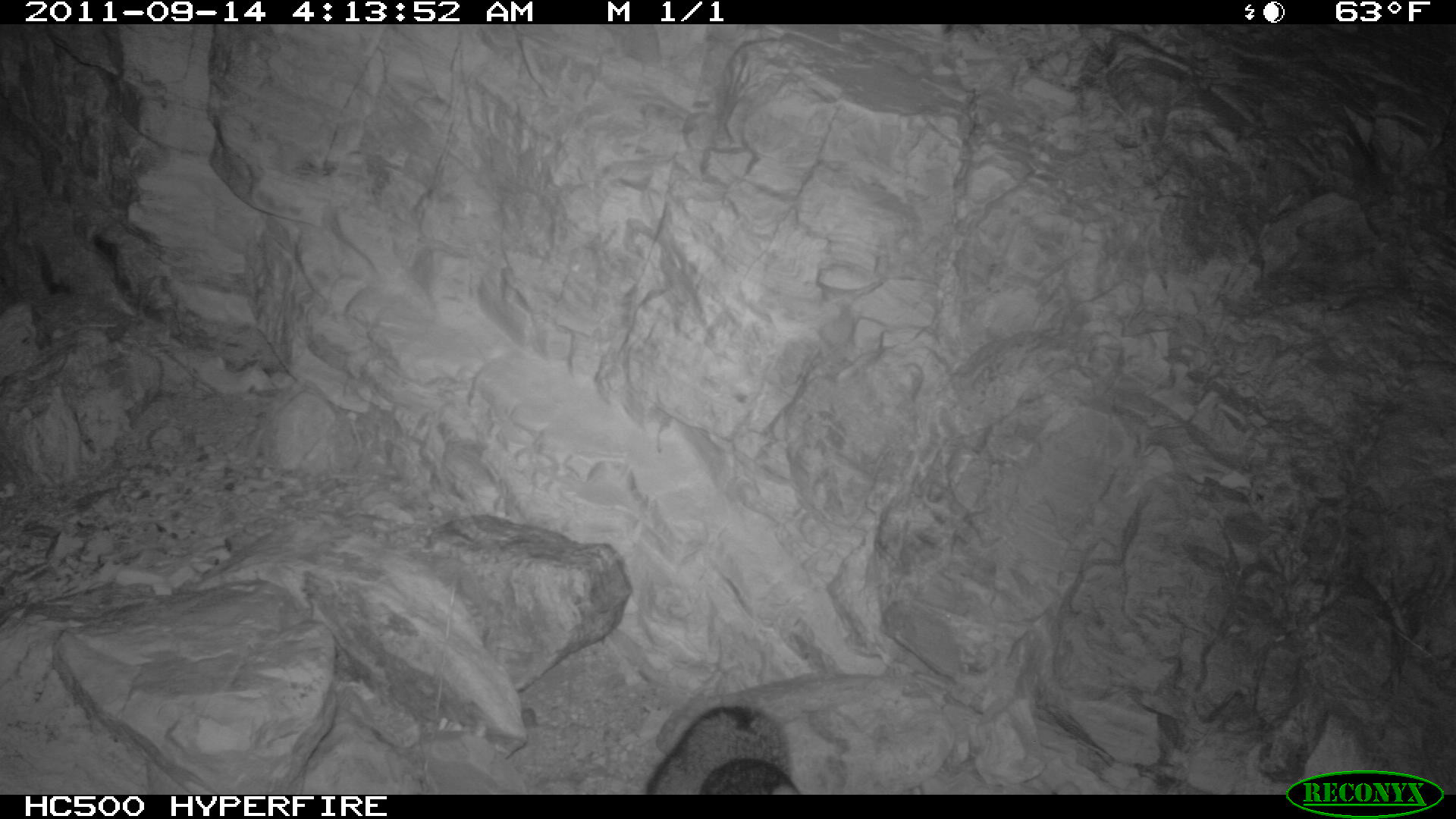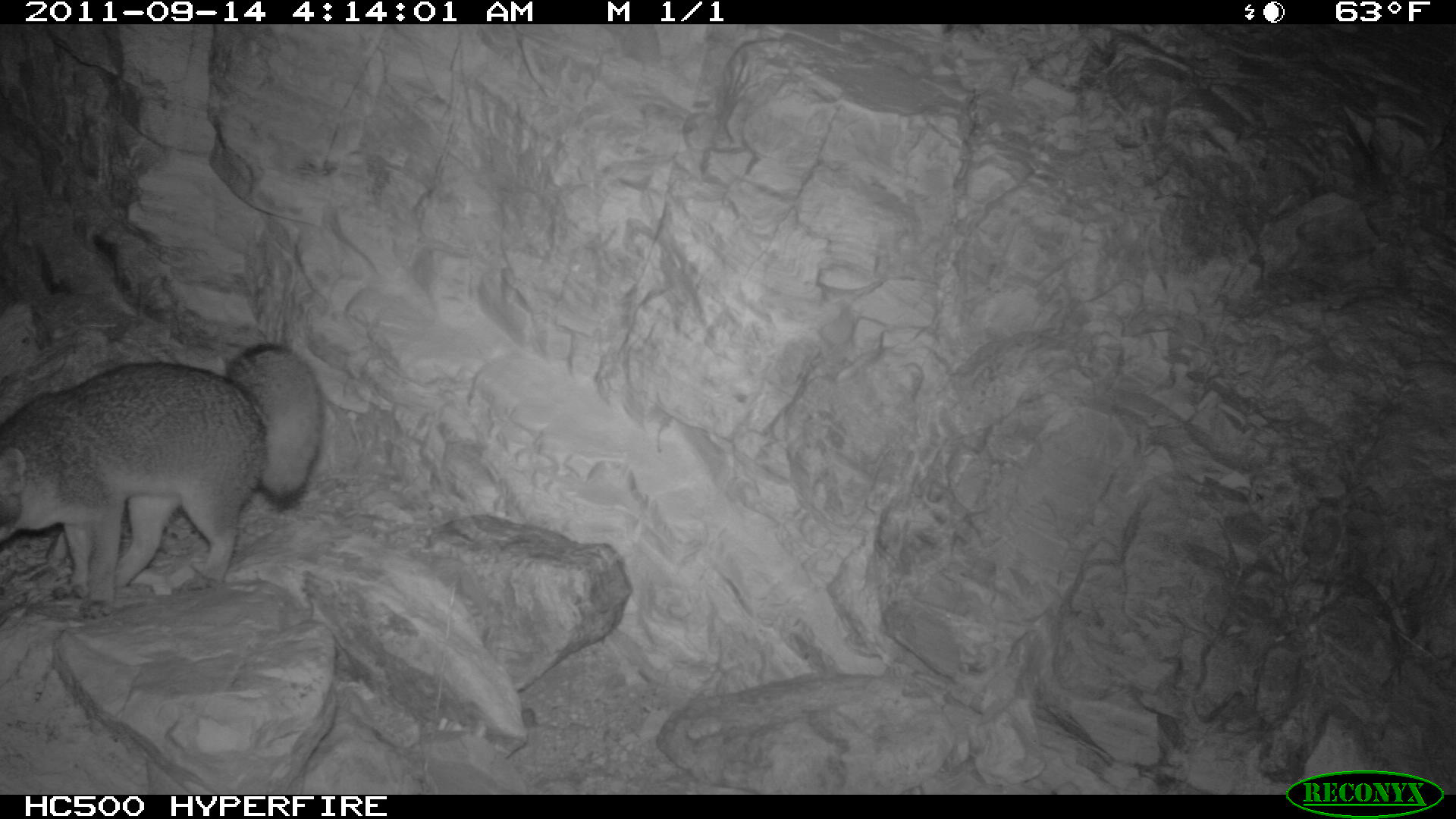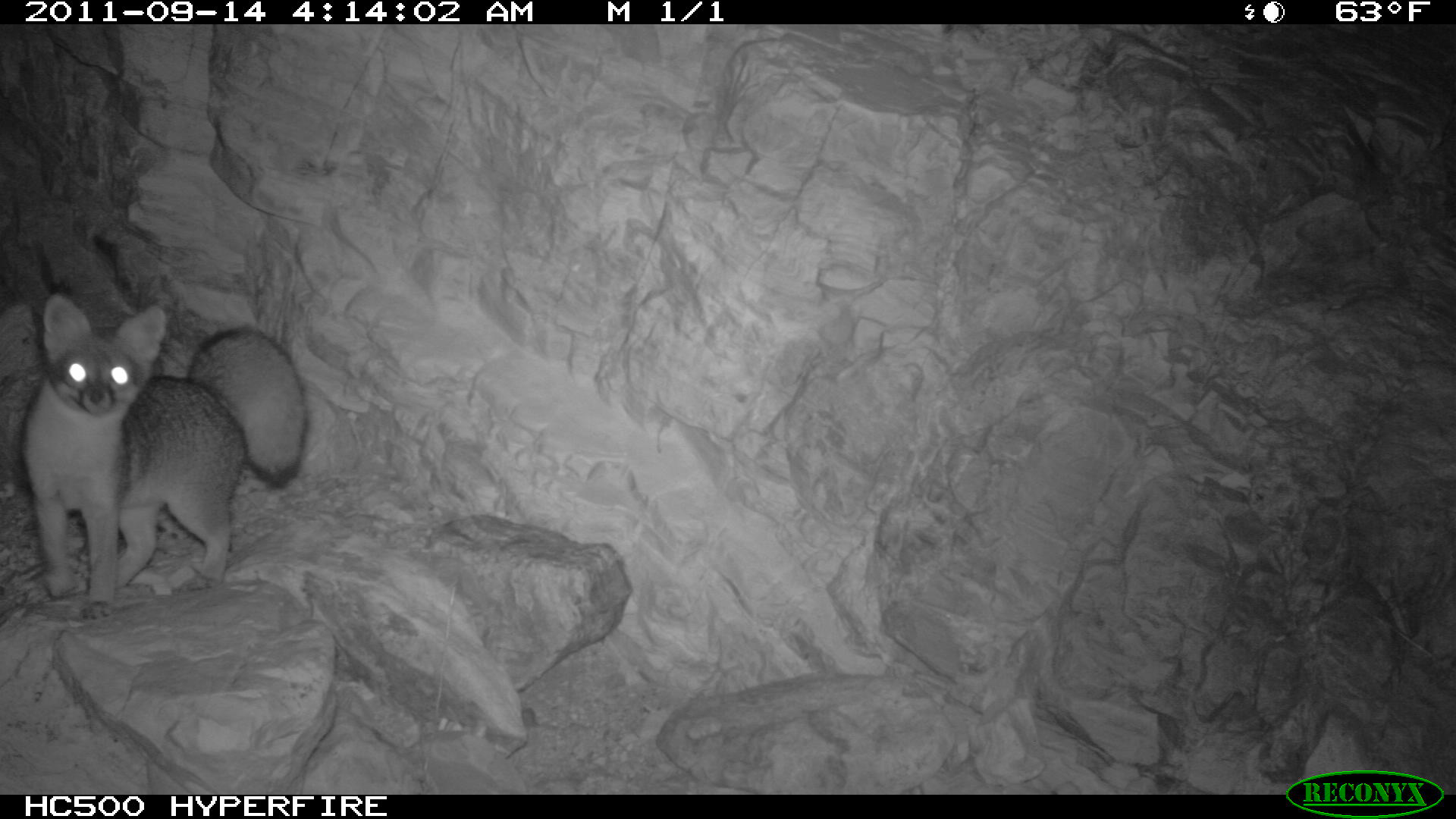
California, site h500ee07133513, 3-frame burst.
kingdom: Animalia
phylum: Chordata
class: Mammalia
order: Carnivora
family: Canidae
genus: Urocyon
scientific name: Urocyon littoralis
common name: island fox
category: fox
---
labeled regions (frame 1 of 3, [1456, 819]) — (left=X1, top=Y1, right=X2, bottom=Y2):
fox: (left=645, top=705, right=805, bottom=795)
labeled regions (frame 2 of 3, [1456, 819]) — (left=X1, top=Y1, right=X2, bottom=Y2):
fox: (left=0, top=344, right=325, bottom=618)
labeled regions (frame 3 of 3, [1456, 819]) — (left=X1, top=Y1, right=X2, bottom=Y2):
fox: (left=20, top=290, right=309, bottom=626)